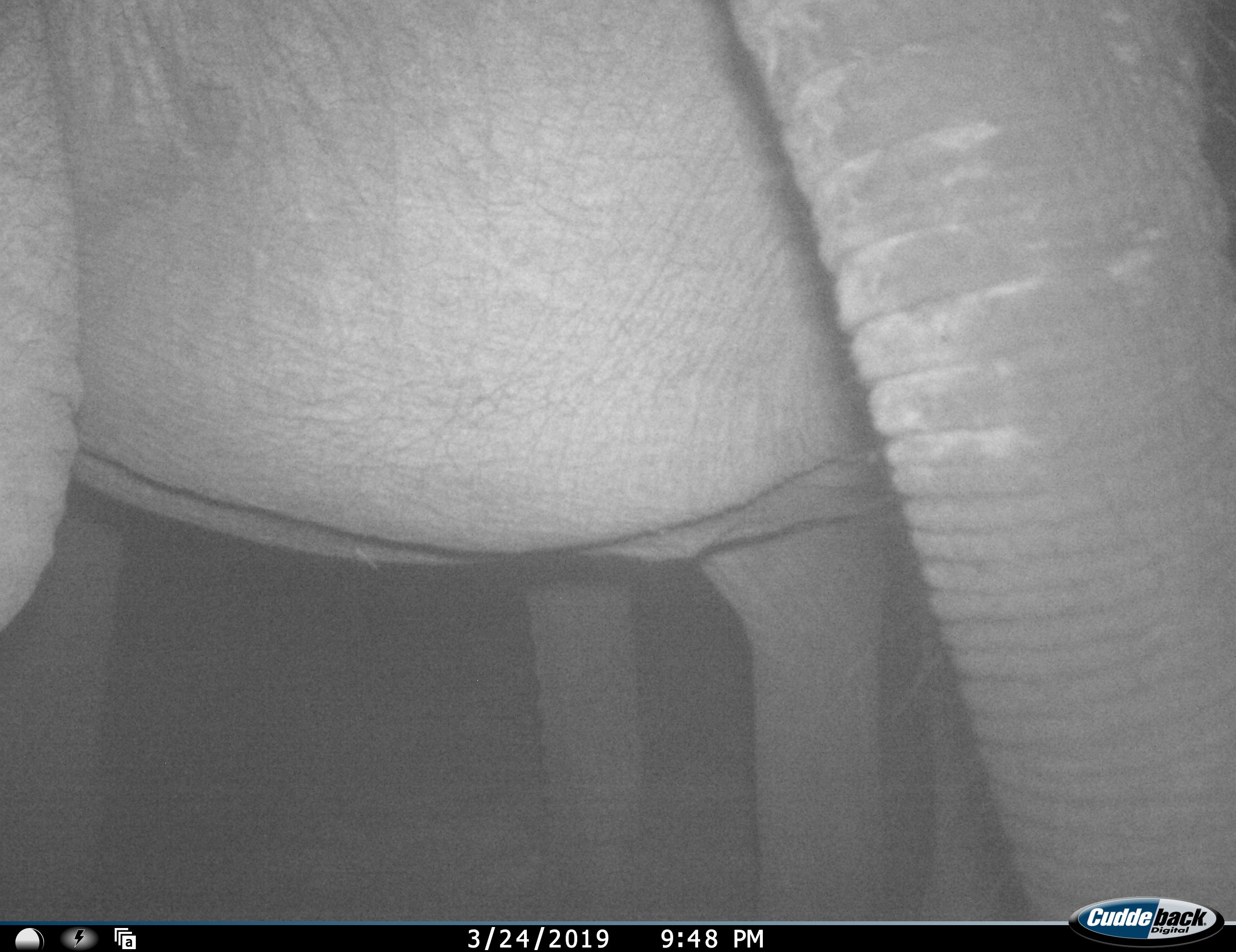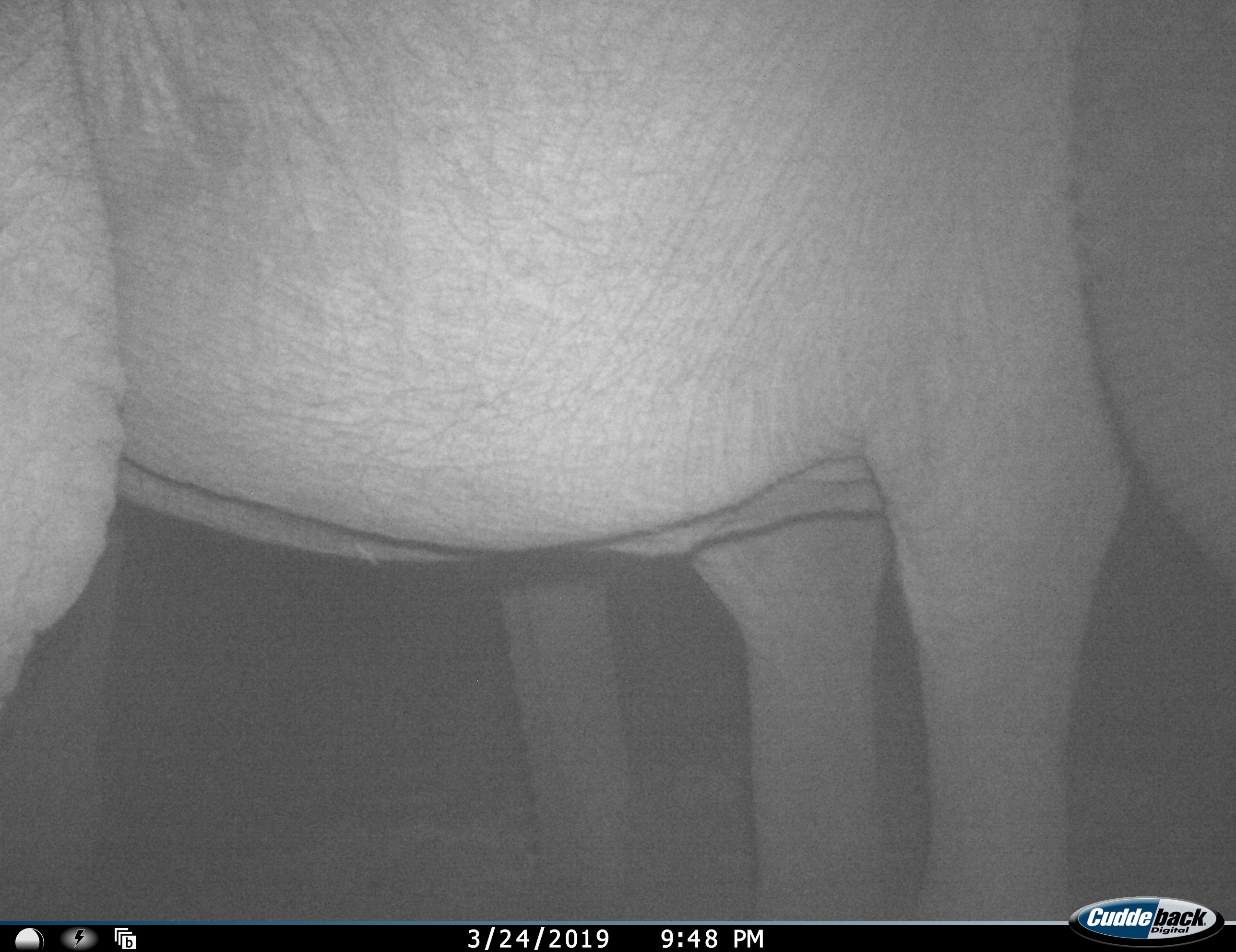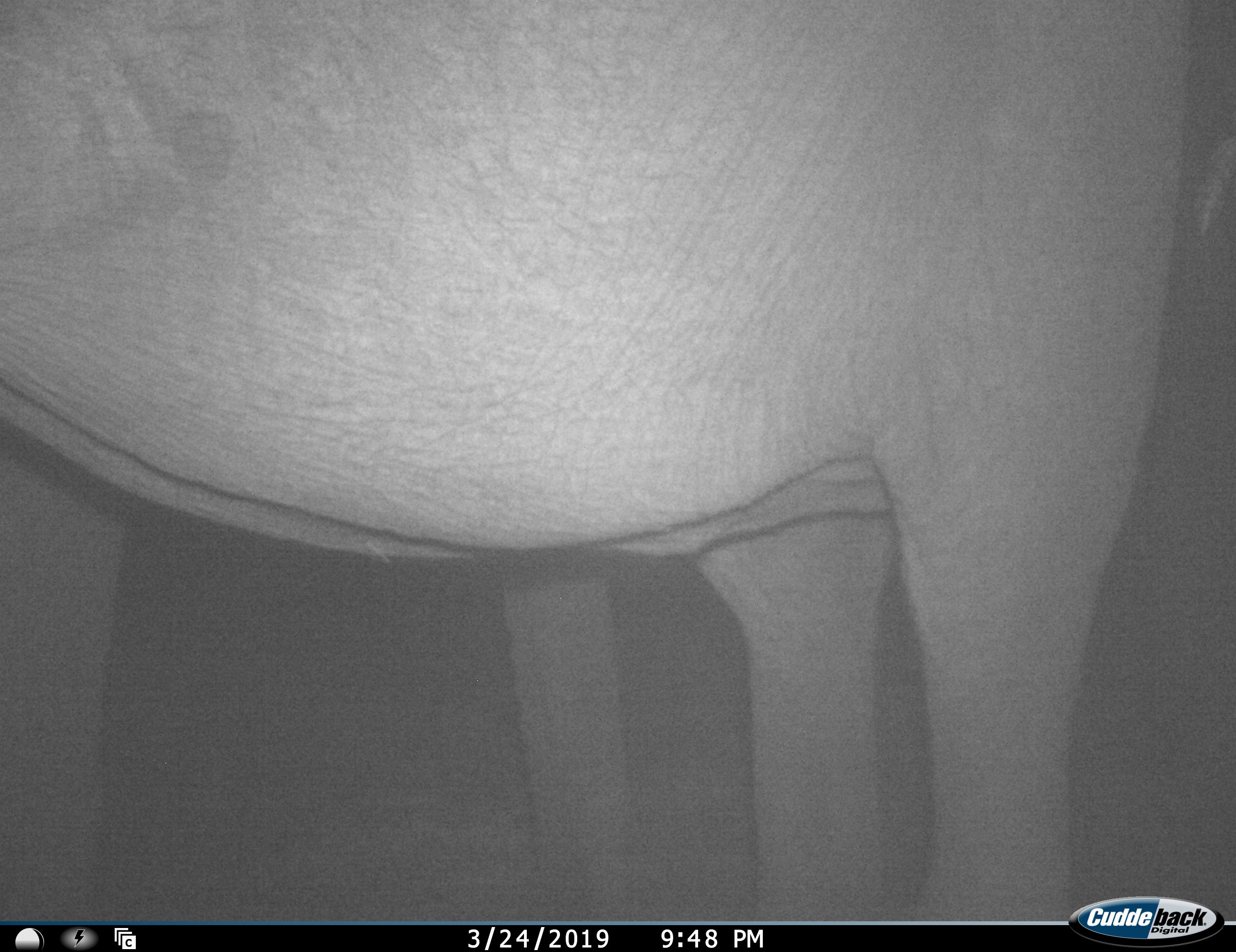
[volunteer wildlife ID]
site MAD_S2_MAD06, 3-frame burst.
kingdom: Animalia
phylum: Chordata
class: Mammalia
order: Proboscidea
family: Elephantidae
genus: Loxodonta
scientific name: Loxodonta africana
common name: african bush elephant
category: elephant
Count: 2.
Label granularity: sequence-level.